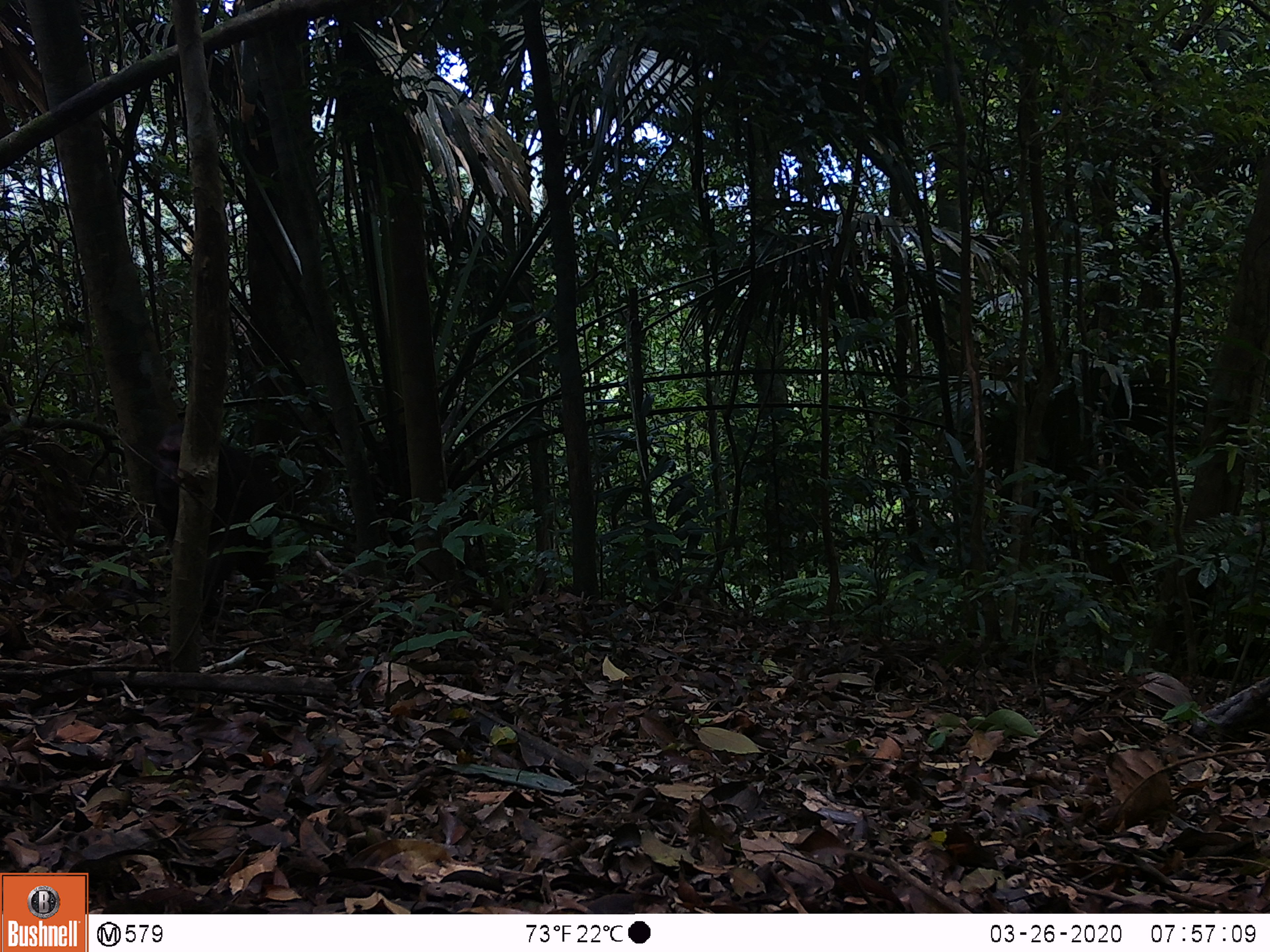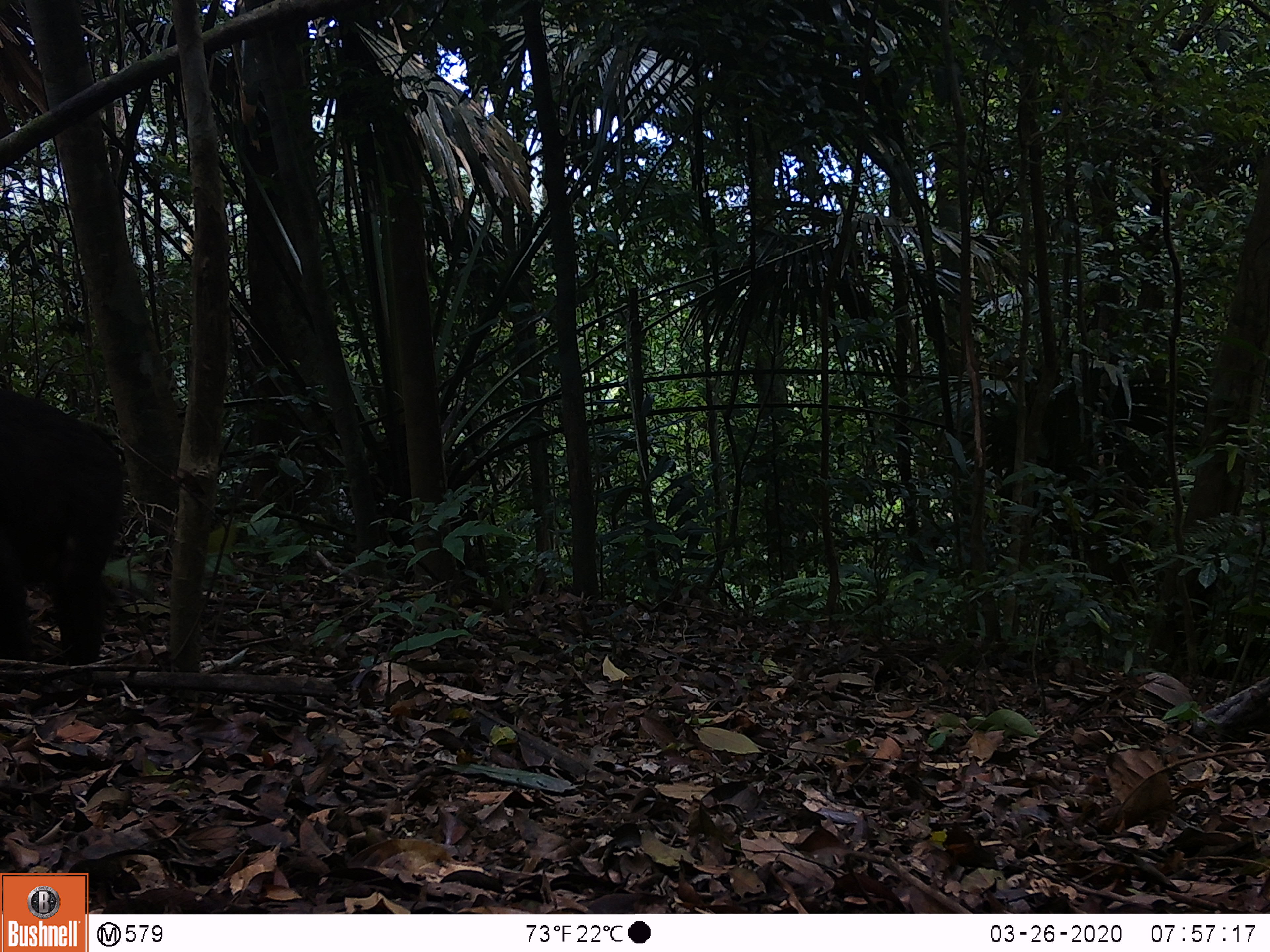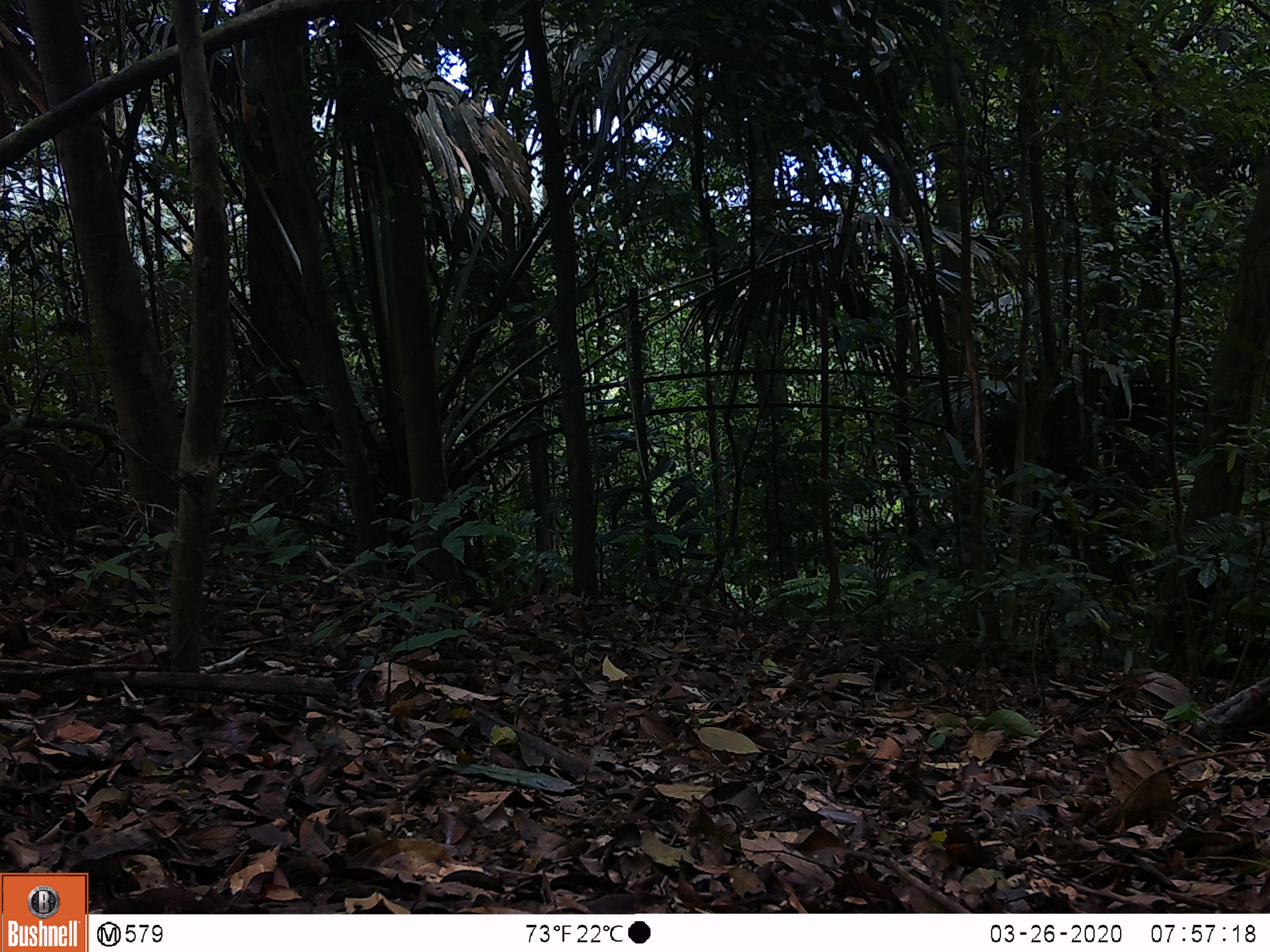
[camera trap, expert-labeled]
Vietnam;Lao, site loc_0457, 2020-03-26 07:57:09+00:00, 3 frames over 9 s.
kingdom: Animalia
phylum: Chordata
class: Mammalia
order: Primates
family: Cercopithecidae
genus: Macaca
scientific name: Macaca arctoides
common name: stump-tailed macaque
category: stump tailed macaque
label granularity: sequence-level